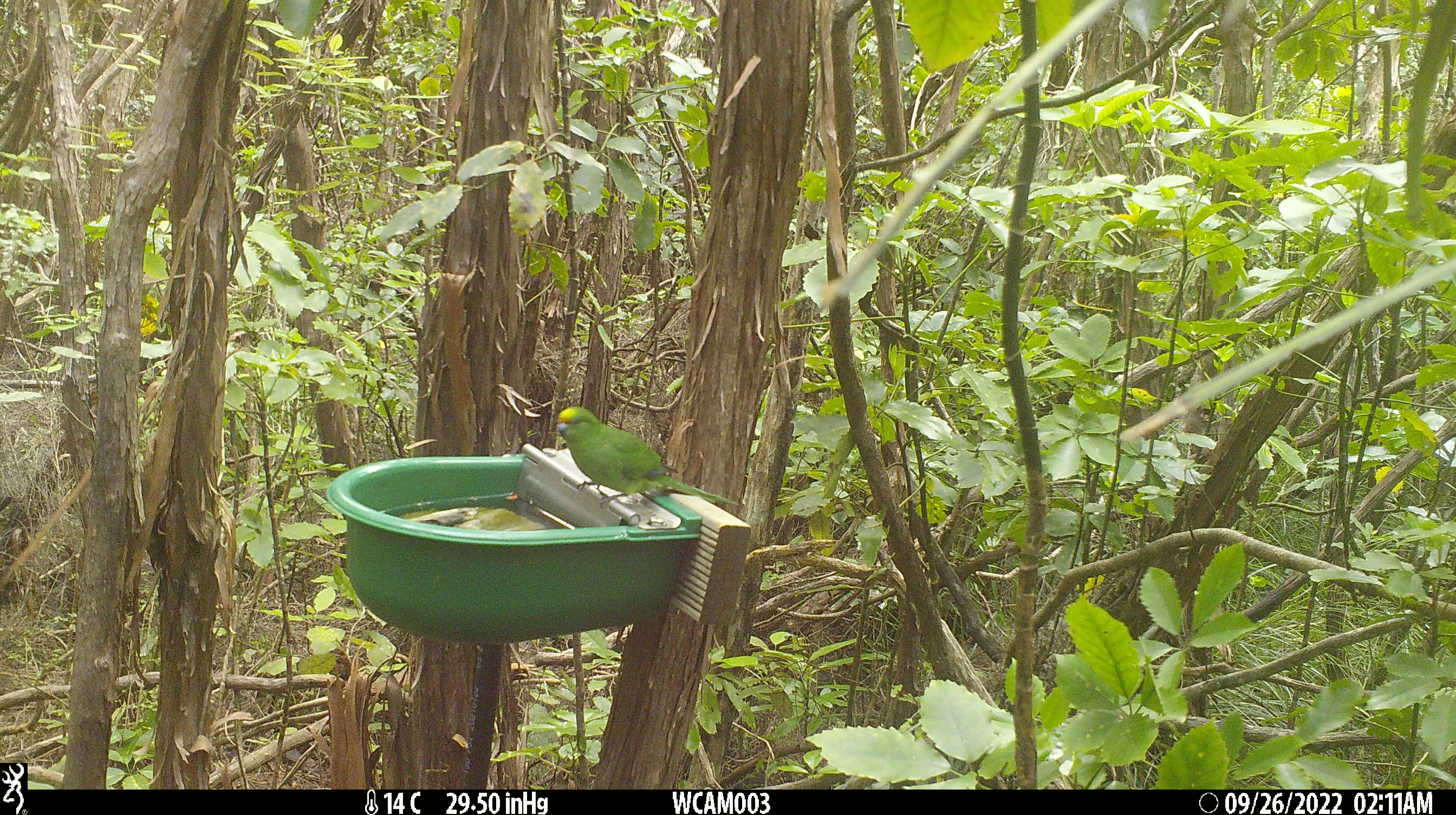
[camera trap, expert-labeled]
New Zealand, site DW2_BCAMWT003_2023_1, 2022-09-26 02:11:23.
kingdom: Animalia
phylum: Chordata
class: Aves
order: Psittaciformes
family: Psittaculidae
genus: Cyanoramphus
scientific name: Cyanoramphus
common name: parakeet